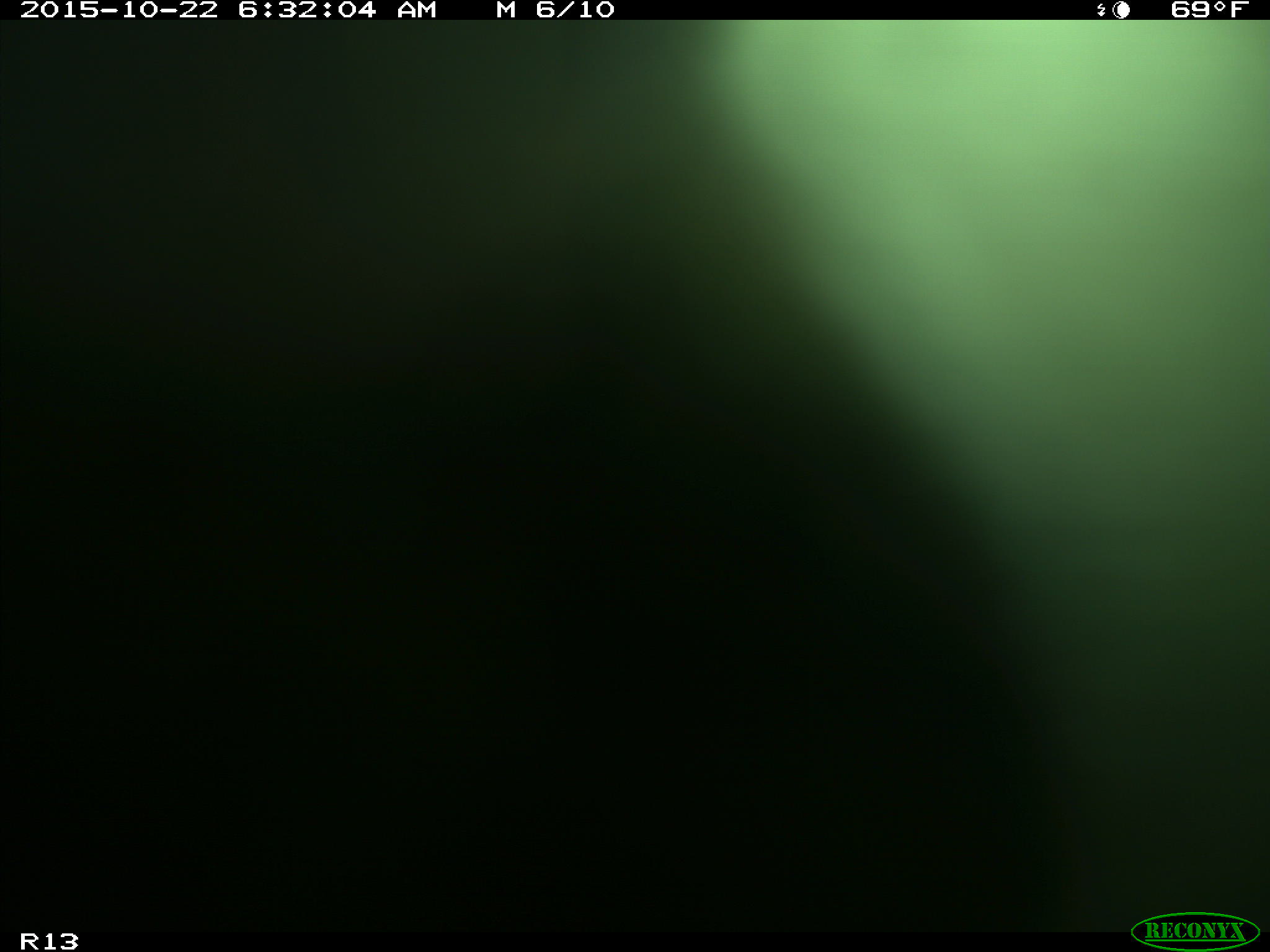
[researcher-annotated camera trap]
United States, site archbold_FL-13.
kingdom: Animalia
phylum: Chordata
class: Mammalia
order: Artiodactyla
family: Bovidae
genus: Bos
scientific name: Bos taurus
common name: domestic cow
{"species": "Bos taurus (domestic cow)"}